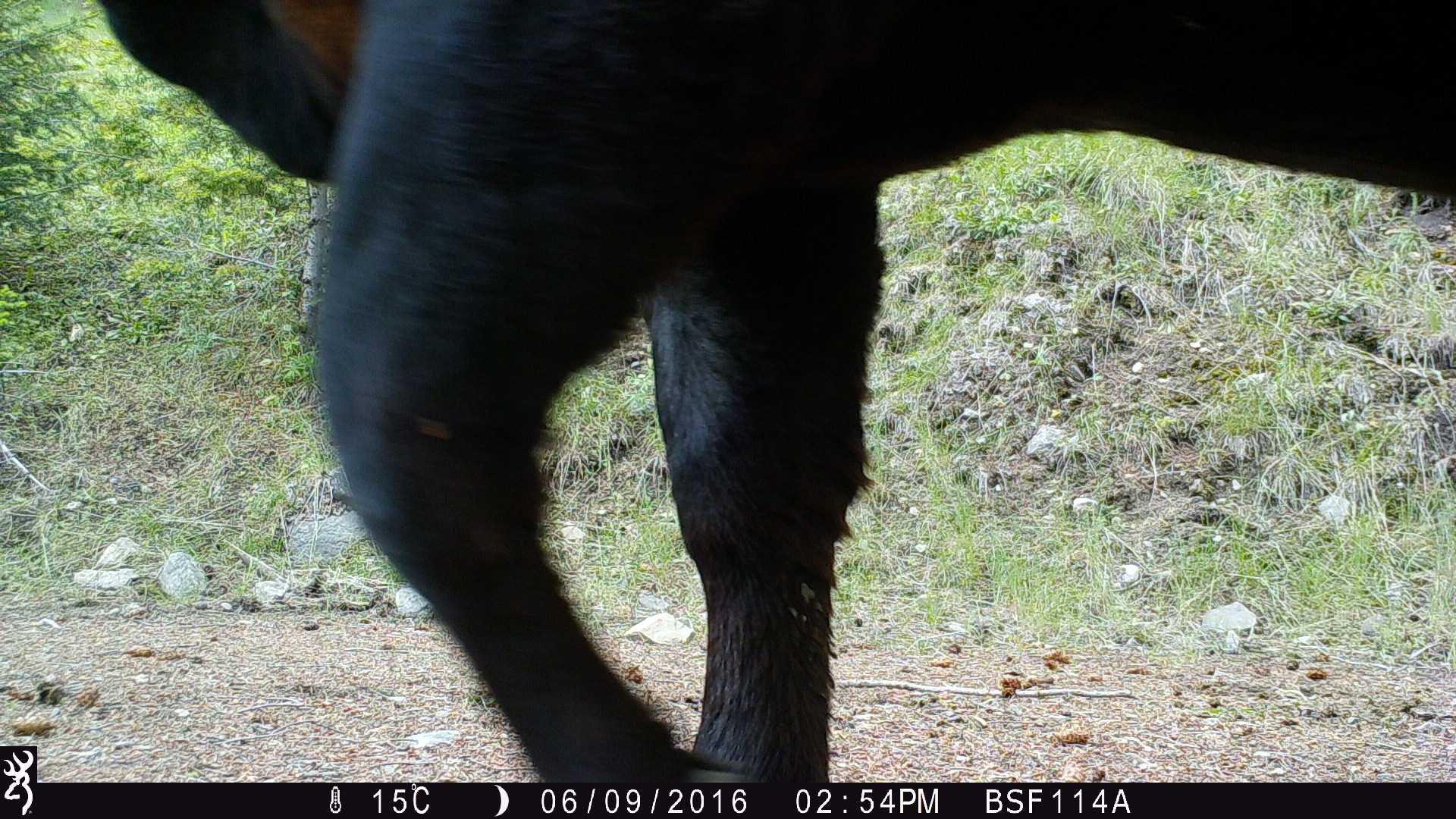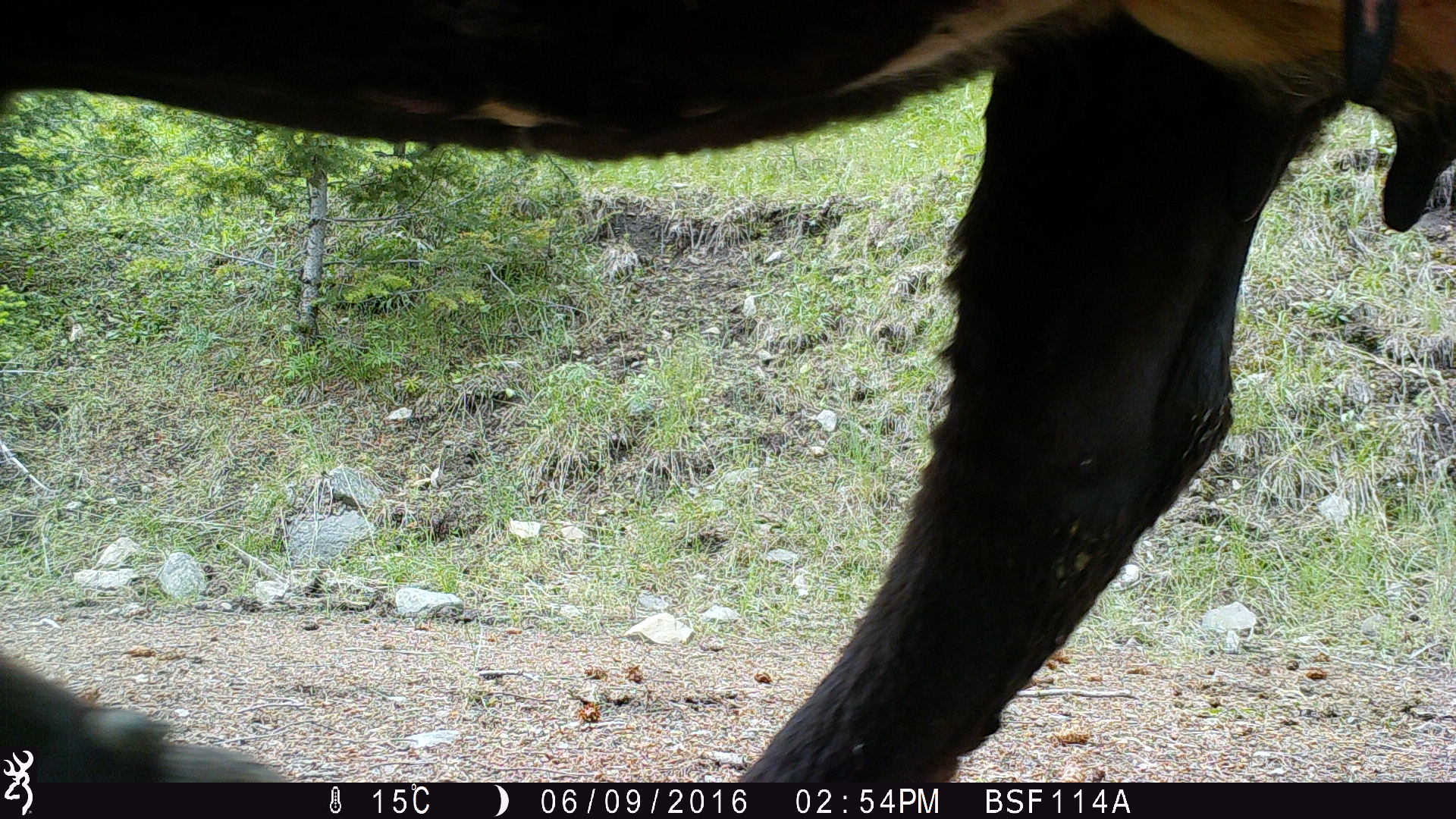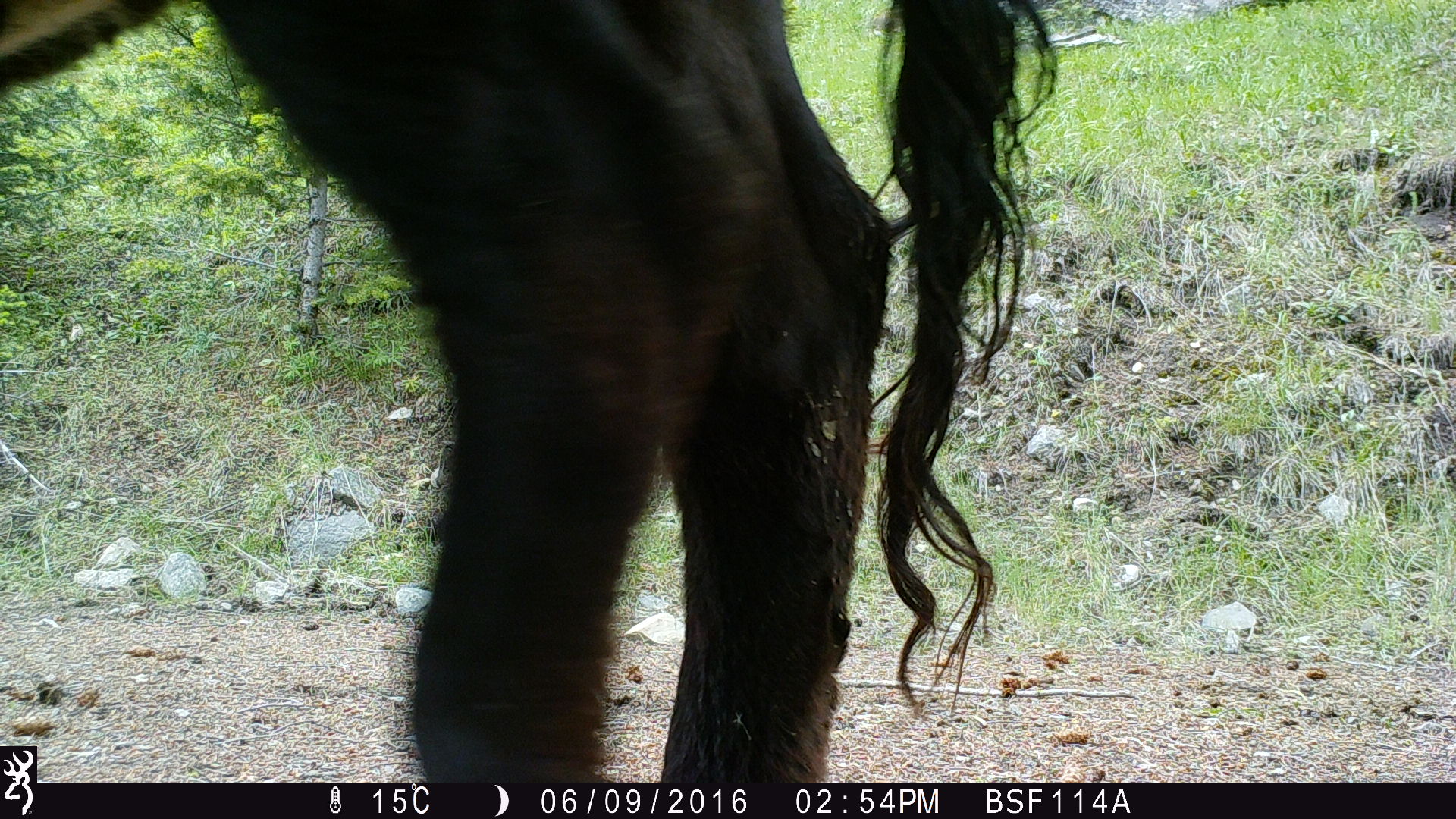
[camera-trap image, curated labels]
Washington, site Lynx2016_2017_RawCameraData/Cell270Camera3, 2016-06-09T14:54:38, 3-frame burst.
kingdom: Animalia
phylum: Chordata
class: Mammalia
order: Artiodactyla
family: Bovidae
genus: Bos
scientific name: Bos taurus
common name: domestic cattle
Domestic cattle (Bos taurus). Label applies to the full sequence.